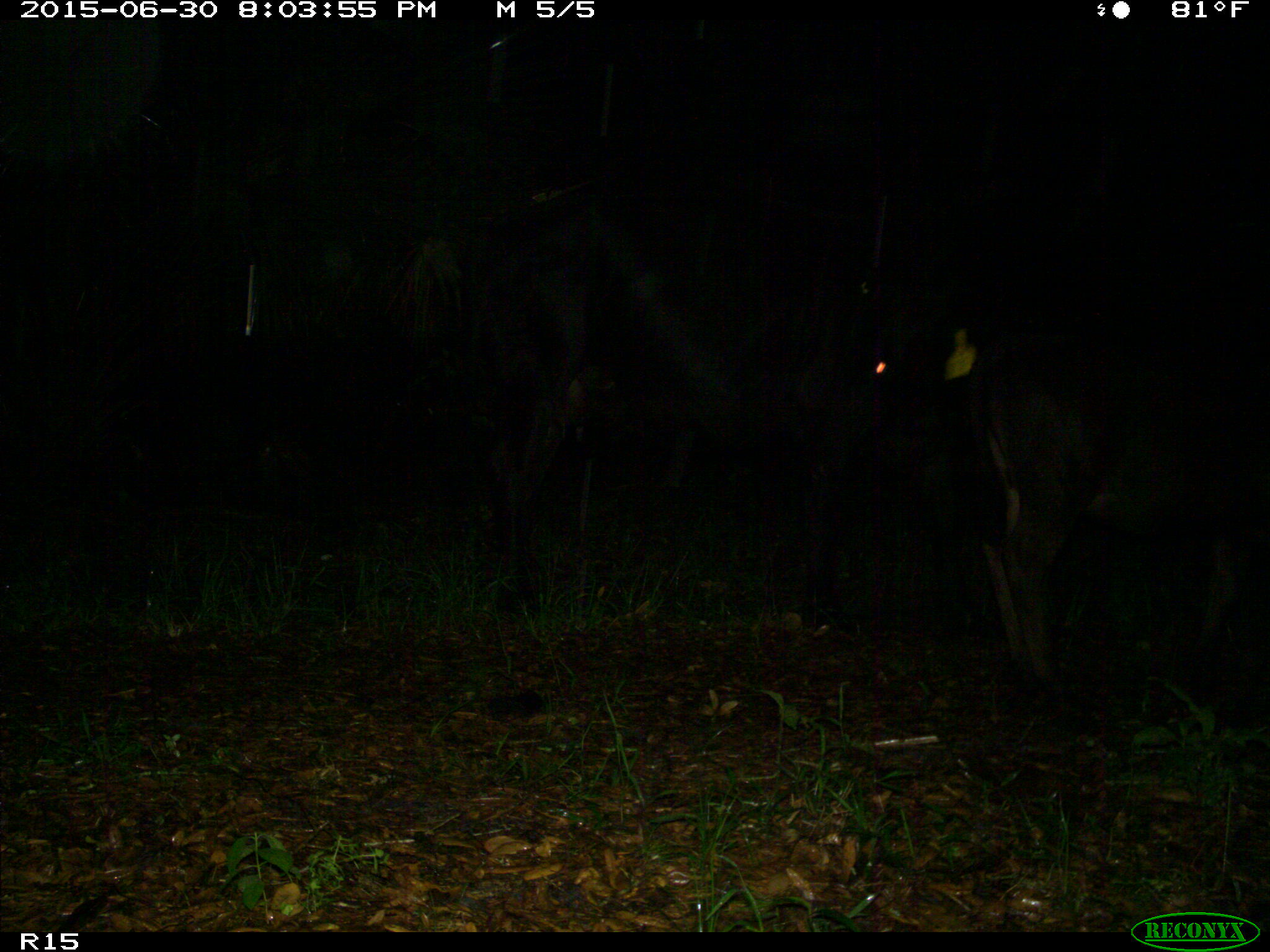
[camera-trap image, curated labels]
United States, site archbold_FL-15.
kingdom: Animalia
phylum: Chordata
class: Mammalia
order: Artiodactyla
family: Bovidae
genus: Bos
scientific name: Bos taurus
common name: domestic cow